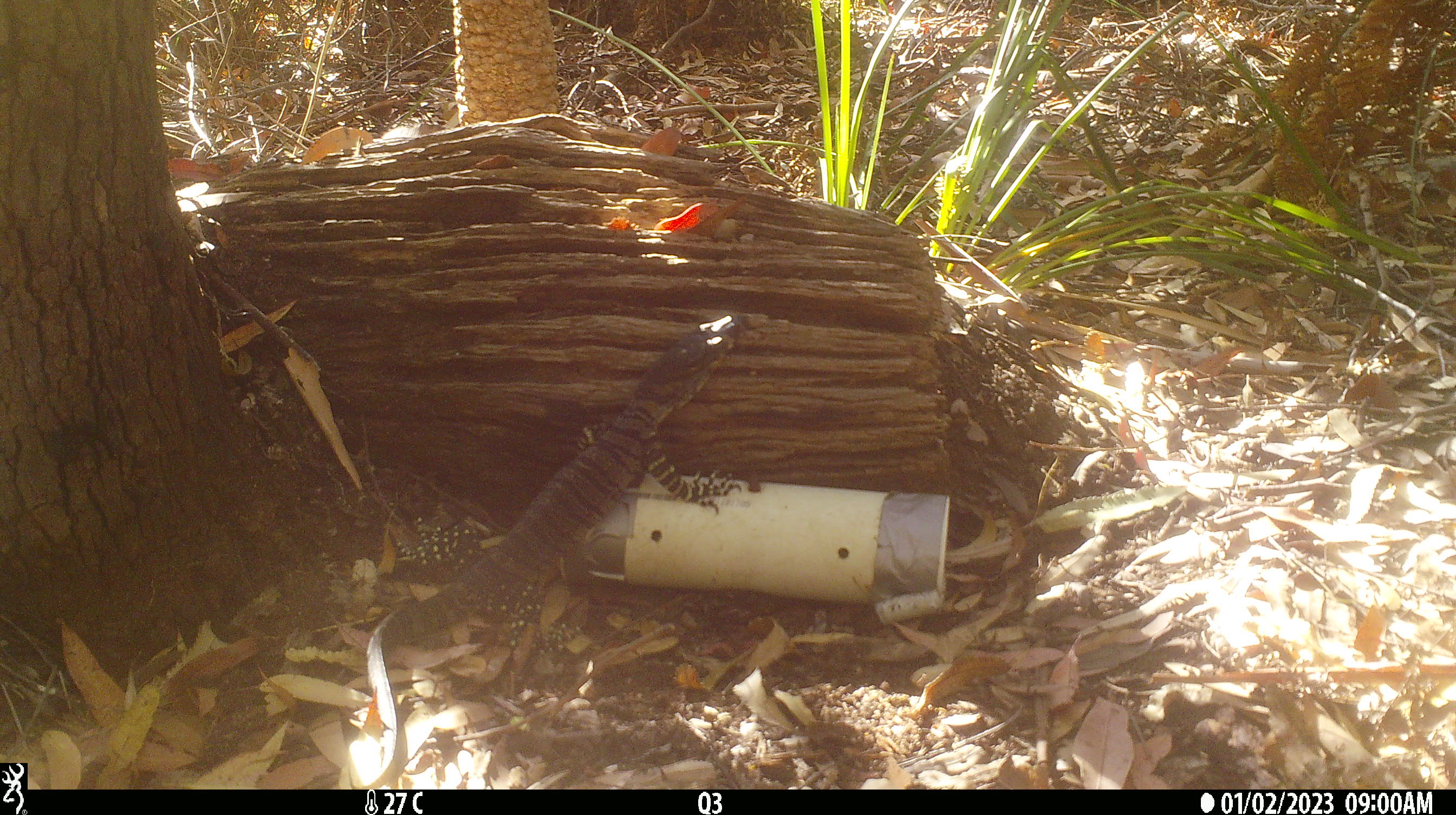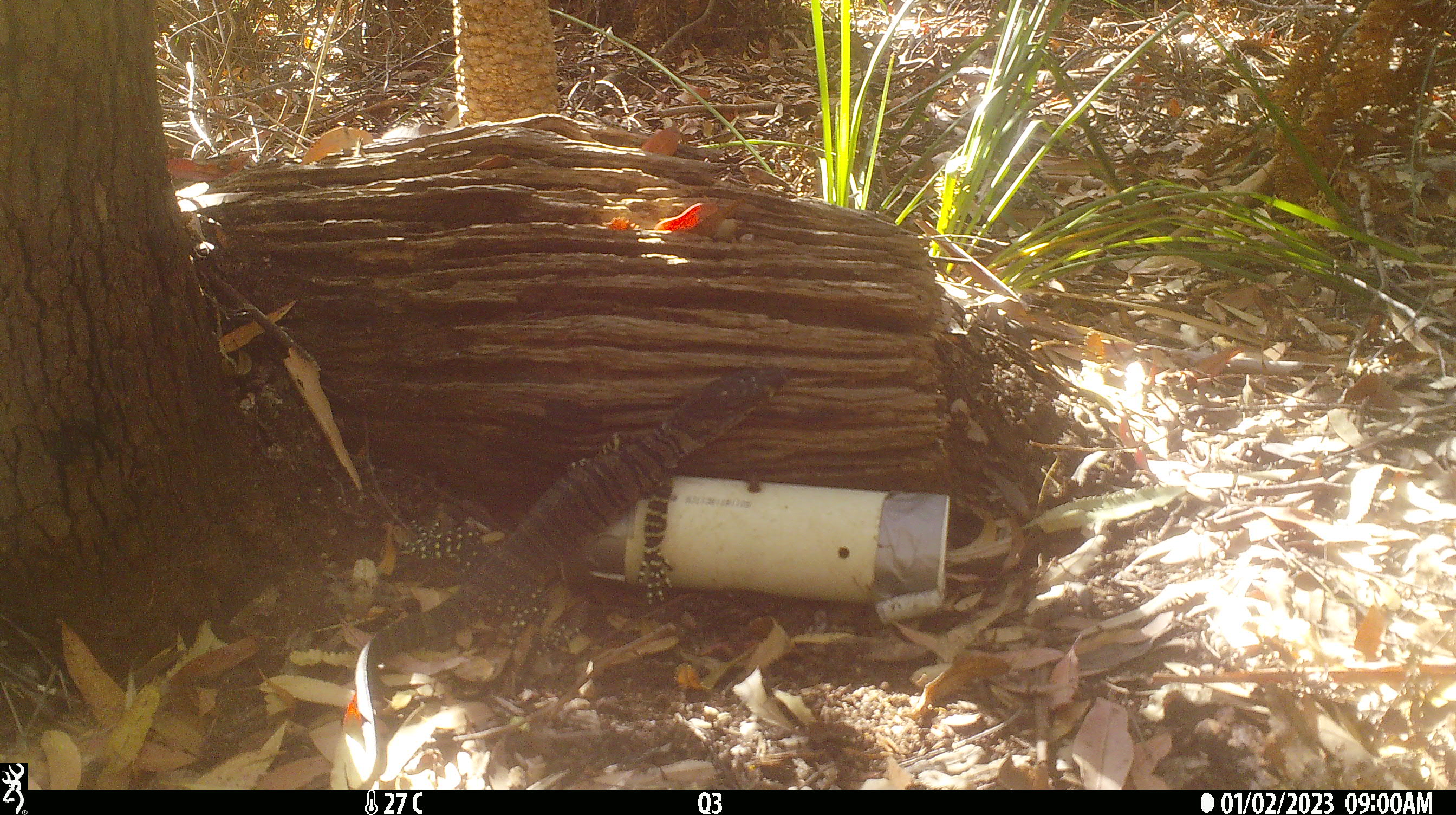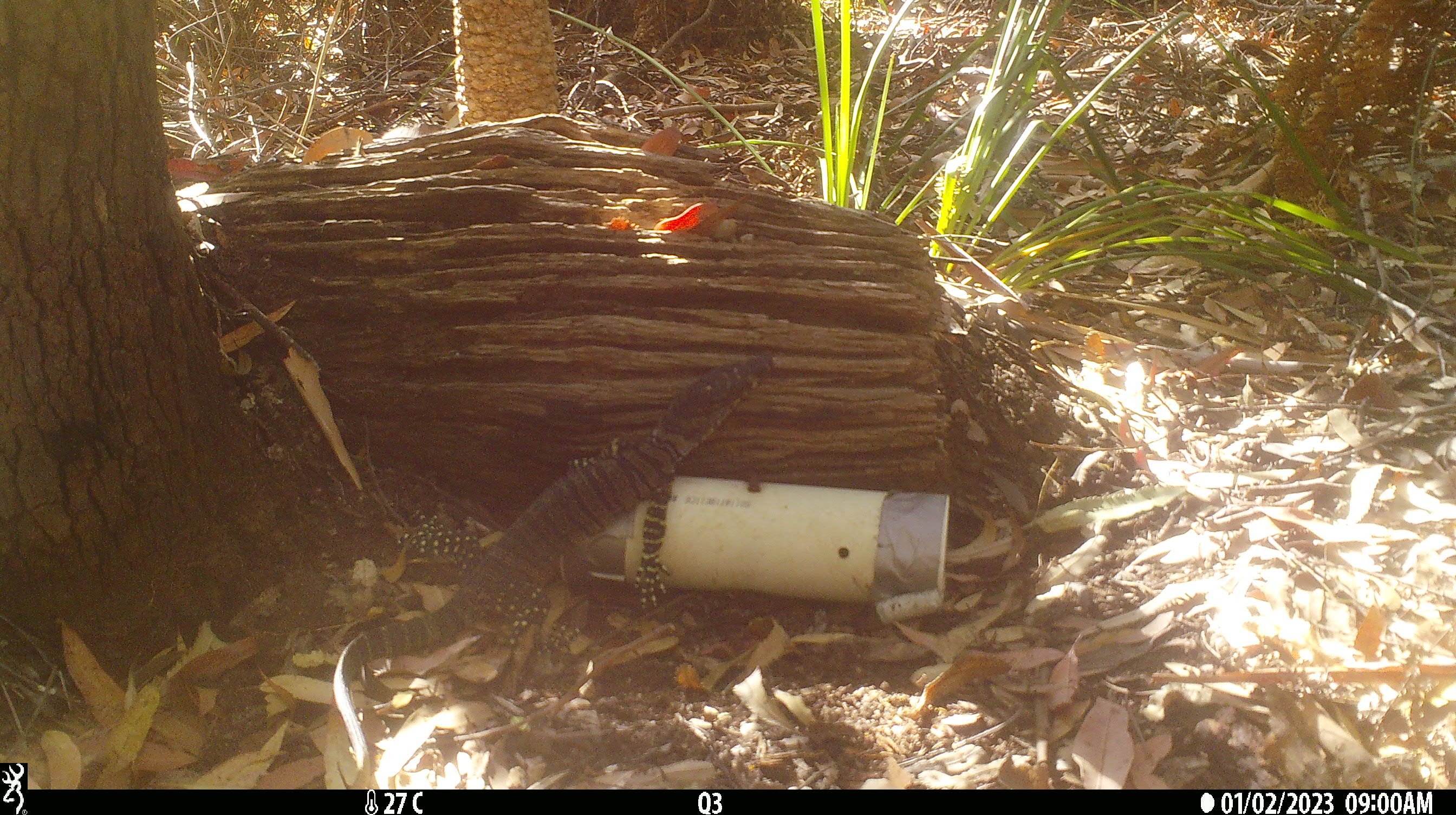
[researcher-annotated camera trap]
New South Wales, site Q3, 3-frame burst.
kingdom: Animalia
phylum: Chordata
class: Reptilia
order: Squamata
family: Varanidae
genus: Varanus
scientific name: Varanus varius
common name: lace monitor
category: goanna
Goanna (lace monitor) (Varanus varius).